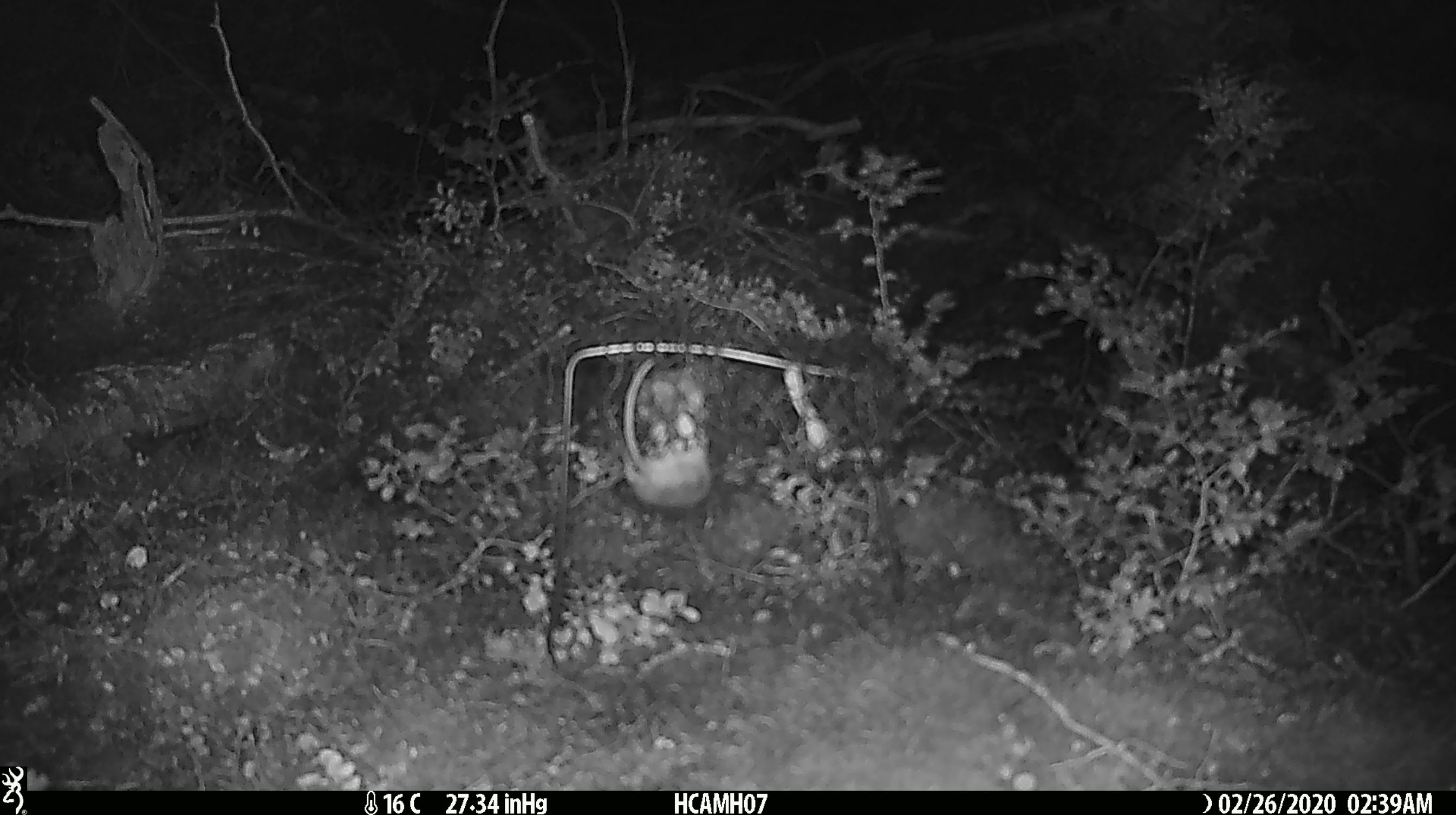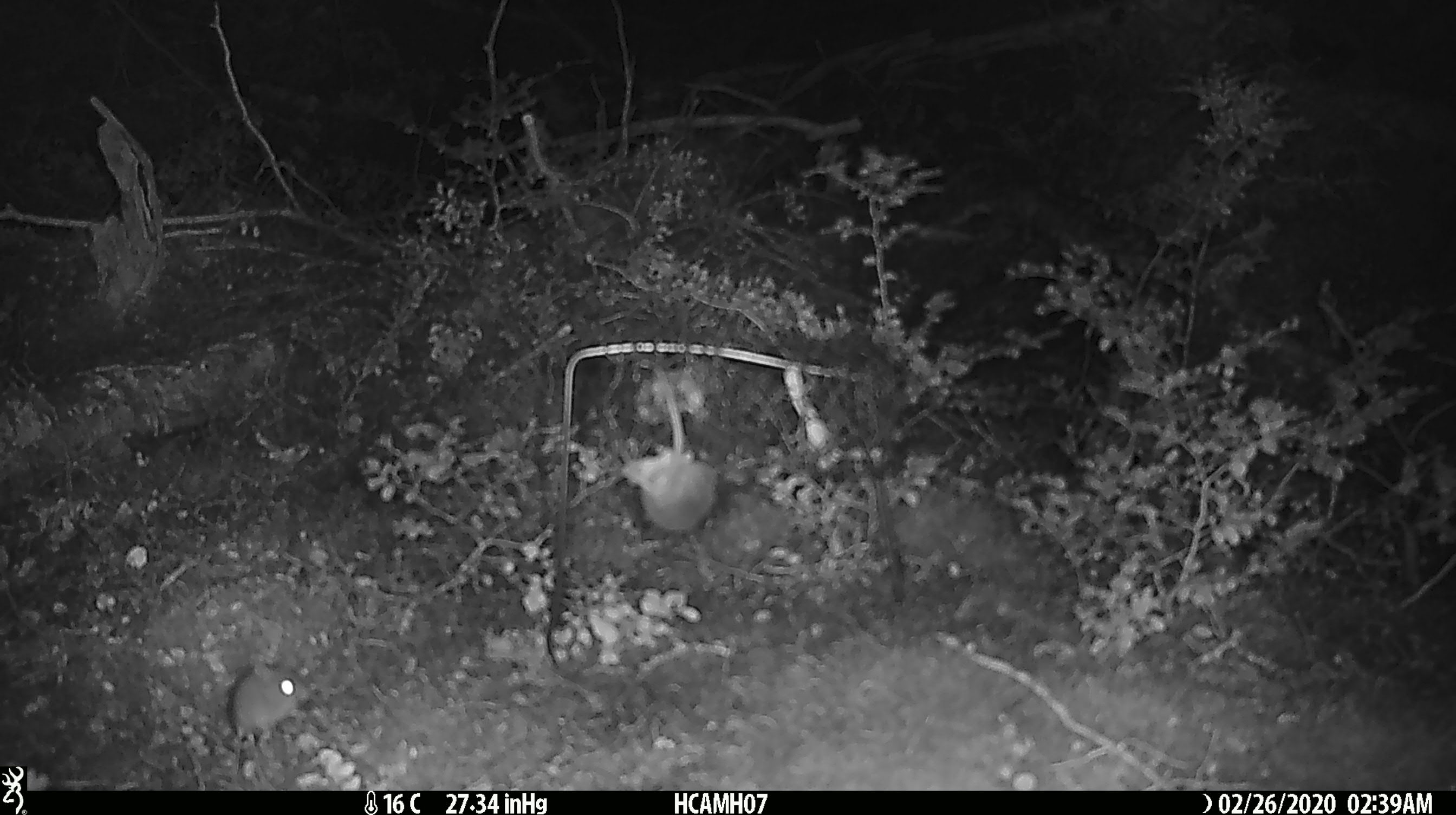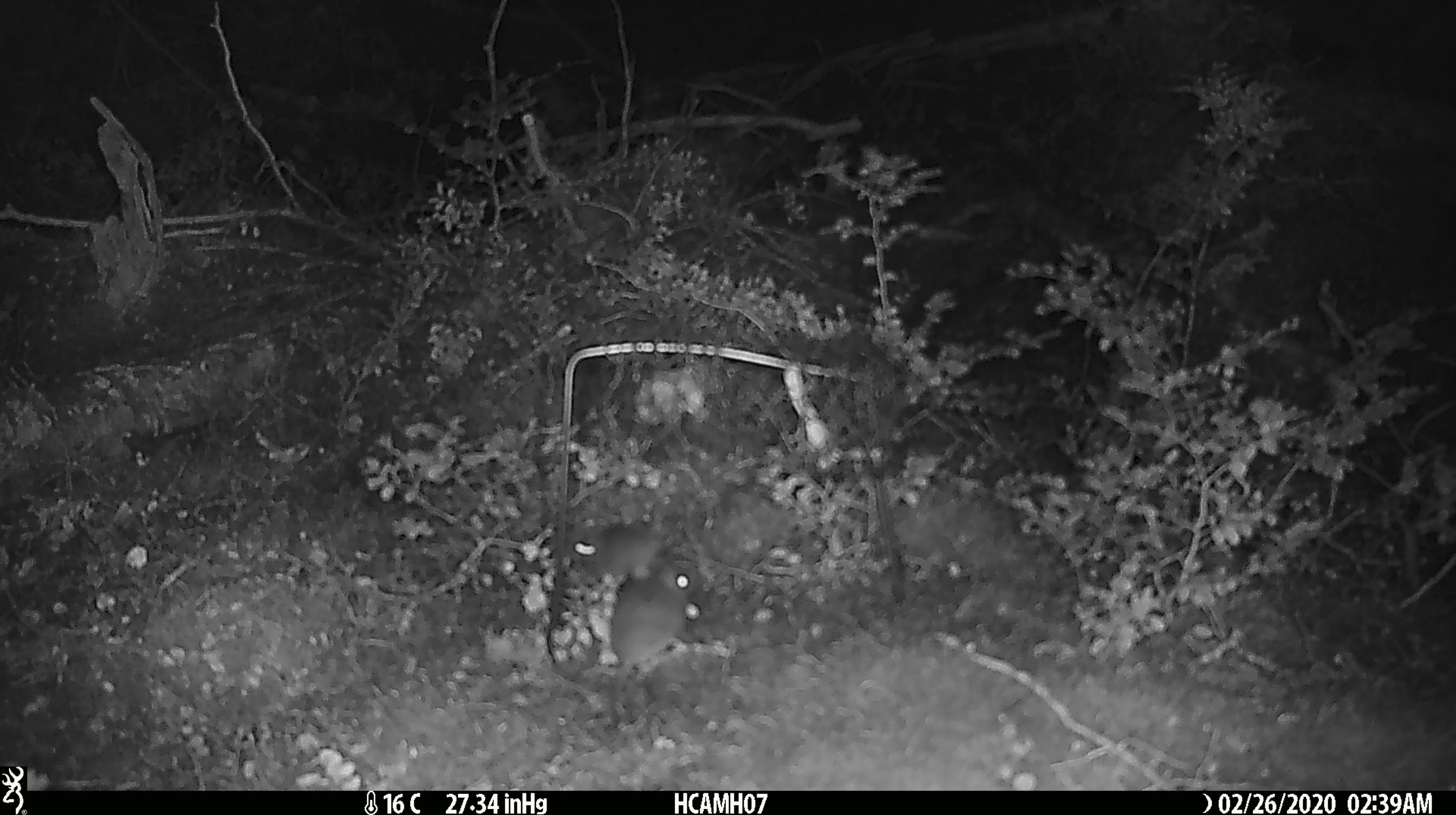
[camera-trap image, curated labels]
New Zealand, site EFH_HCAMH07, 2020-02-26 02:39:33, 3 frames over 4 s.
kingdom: Animalia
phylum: Chordata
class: Mammalia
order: Rodentia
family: Muridae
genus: Mus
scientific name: Mus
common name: mouse